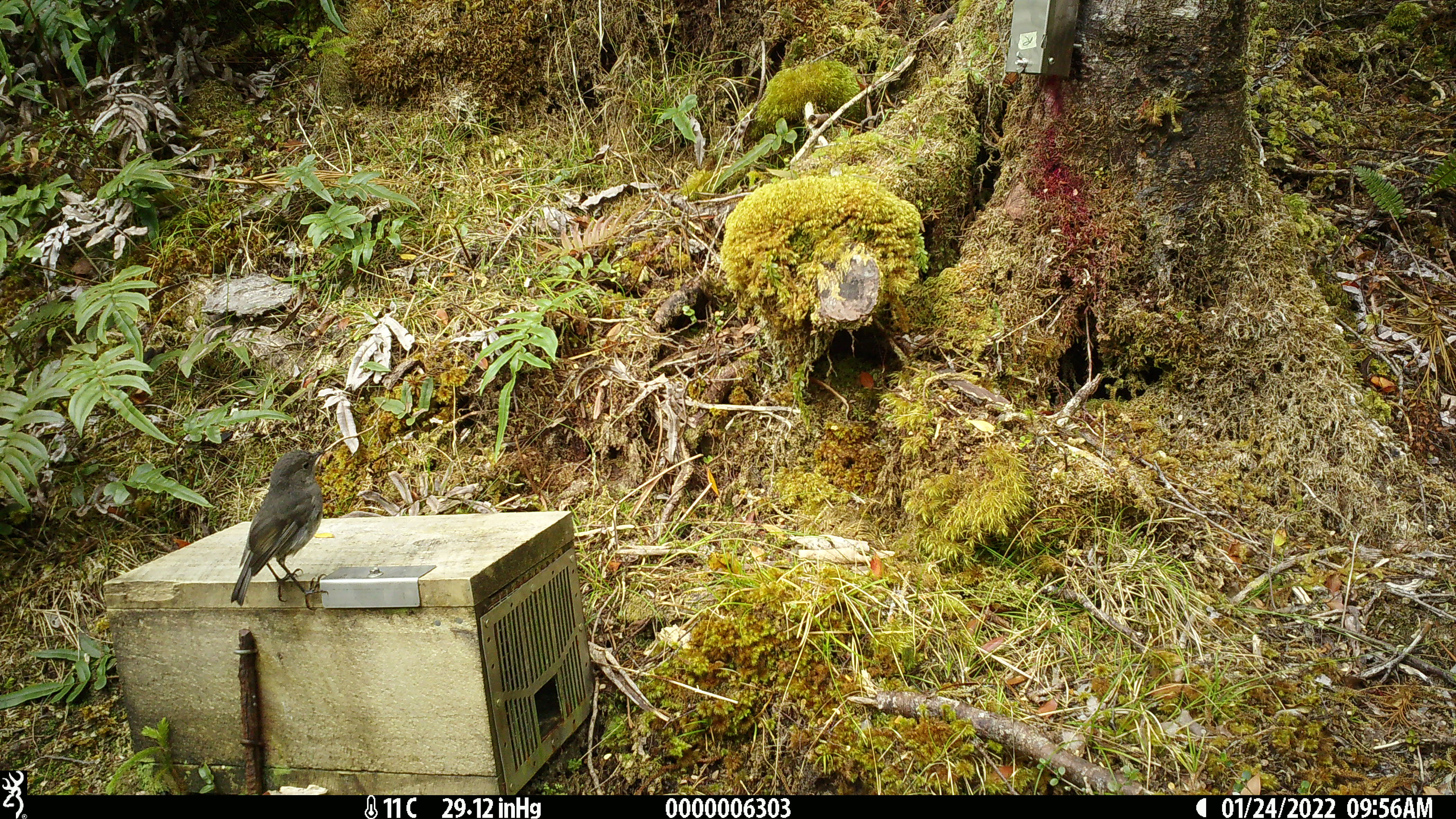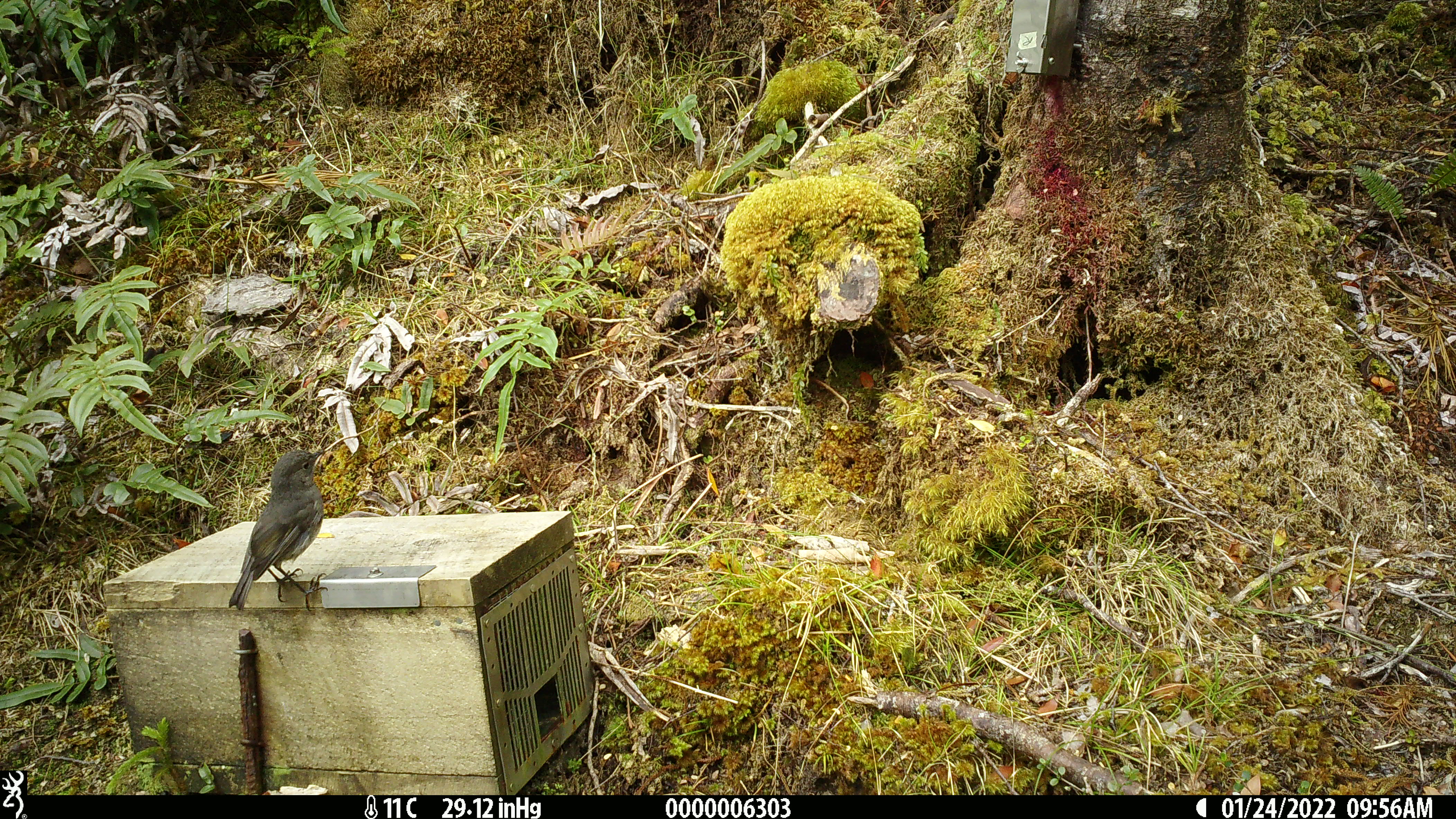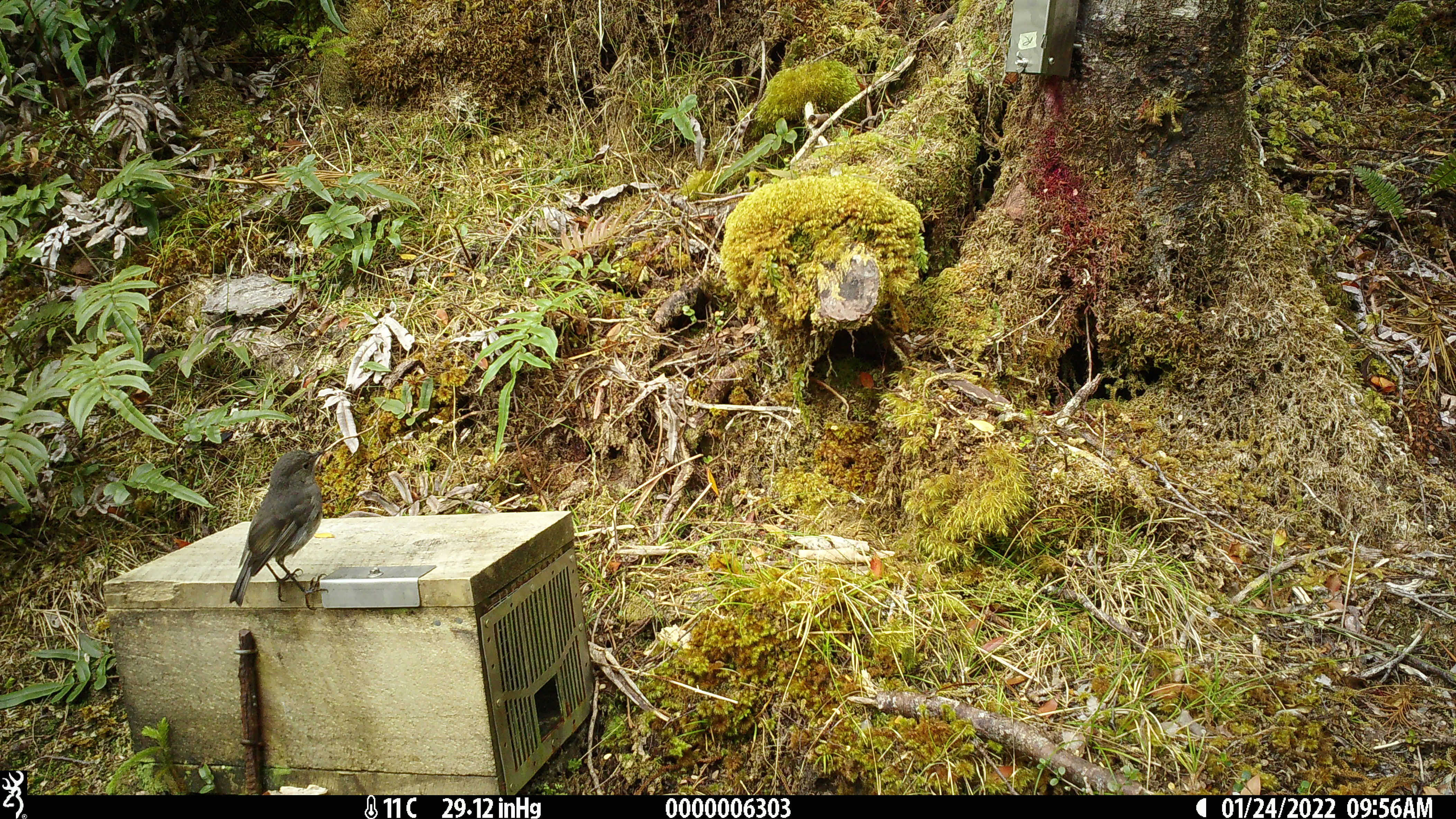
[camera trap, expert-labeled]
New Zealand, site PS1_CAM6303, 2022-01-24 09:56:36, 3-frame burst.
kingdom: Animalia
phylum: Chordata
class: Aves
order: Passeriformes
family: Petroicidae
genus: Petroica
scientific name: Petroica australis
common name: new zealand robin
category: robin